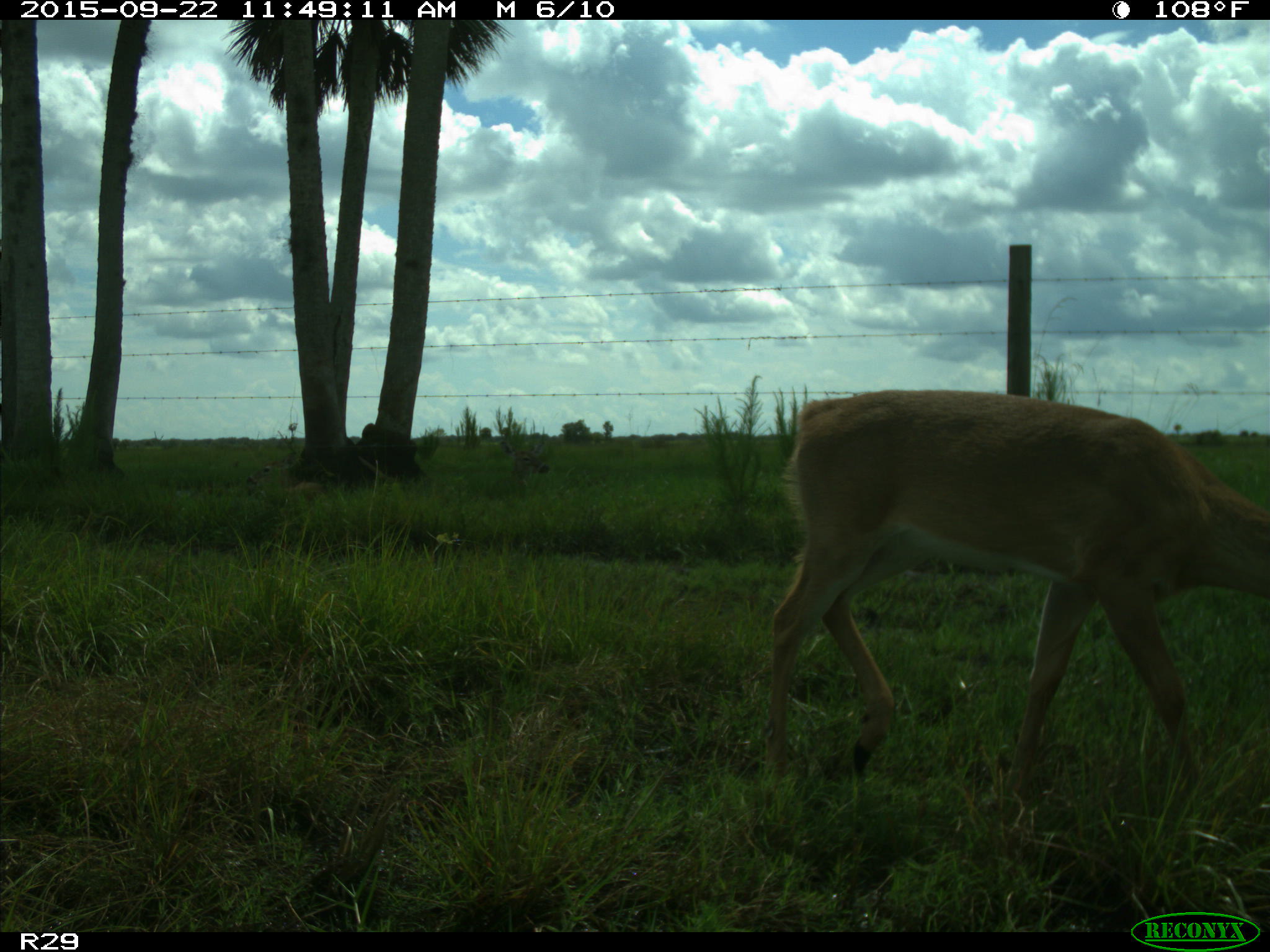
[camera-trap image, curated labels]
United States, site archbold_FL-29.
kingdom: Animalia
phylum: Chordata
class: Mammalia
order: Artiodactyla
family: Cervidae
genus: Odocoileus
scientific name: Odocoileus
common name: deer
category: unidentified deer